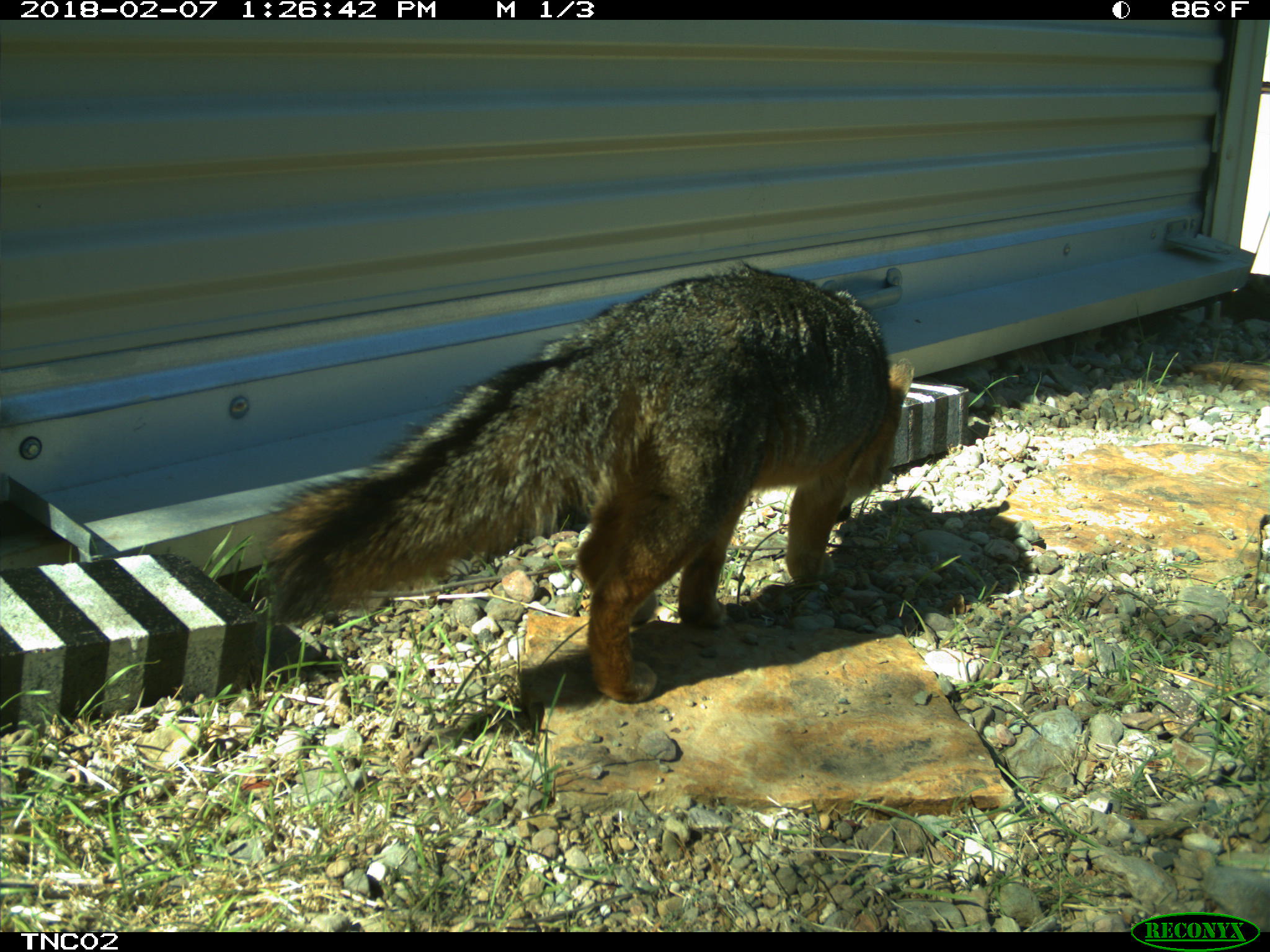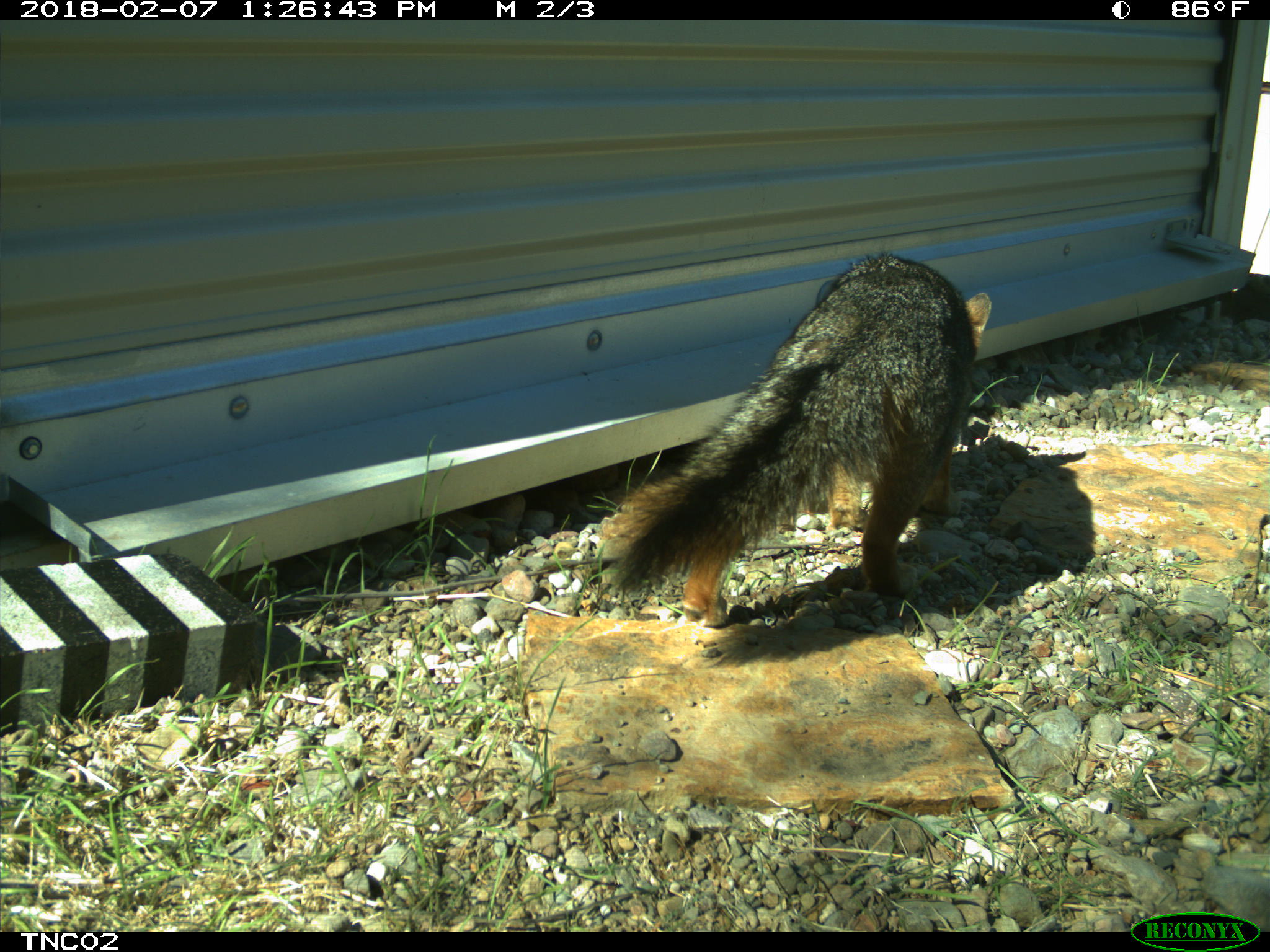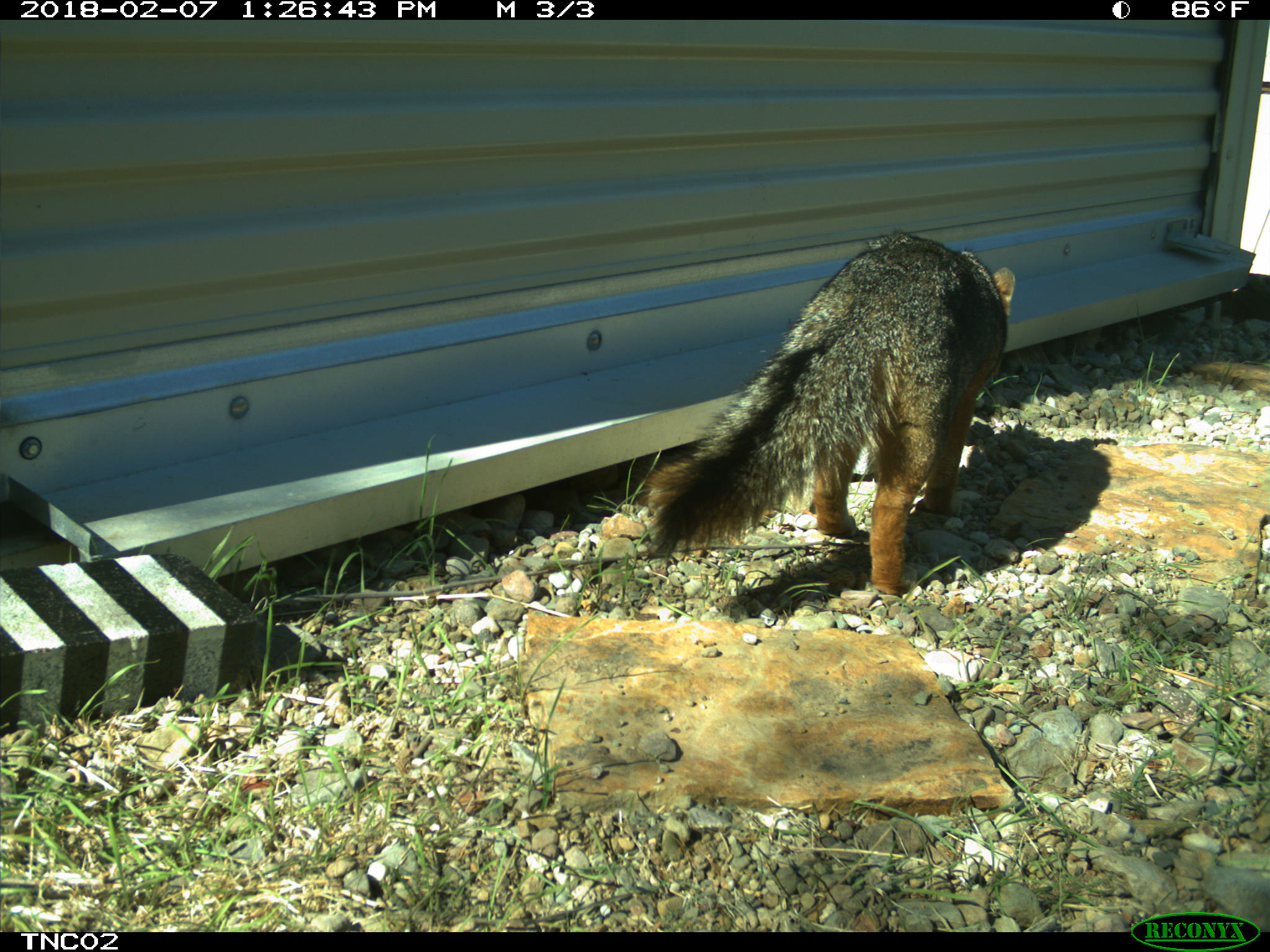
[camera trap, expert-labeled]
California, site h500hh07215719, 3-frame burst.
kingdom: Animalia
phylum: Chordata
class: Mammalia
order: Carnivora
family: Canidae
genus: Urocyon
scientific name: Urocyon littoralis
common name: island fox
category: fox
Fox (island fox) (Urocyon littoralis).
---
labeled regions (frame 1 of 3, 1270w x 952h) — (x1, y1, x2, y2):
fox: (265, 265, 910, 702)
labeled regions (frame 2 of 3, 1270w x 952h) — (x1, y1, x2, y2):
fox: (602, 249, 991, 625)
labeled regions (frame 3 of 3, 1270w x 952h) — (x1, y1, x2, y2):
fox: (641, 231, 1013, 593)